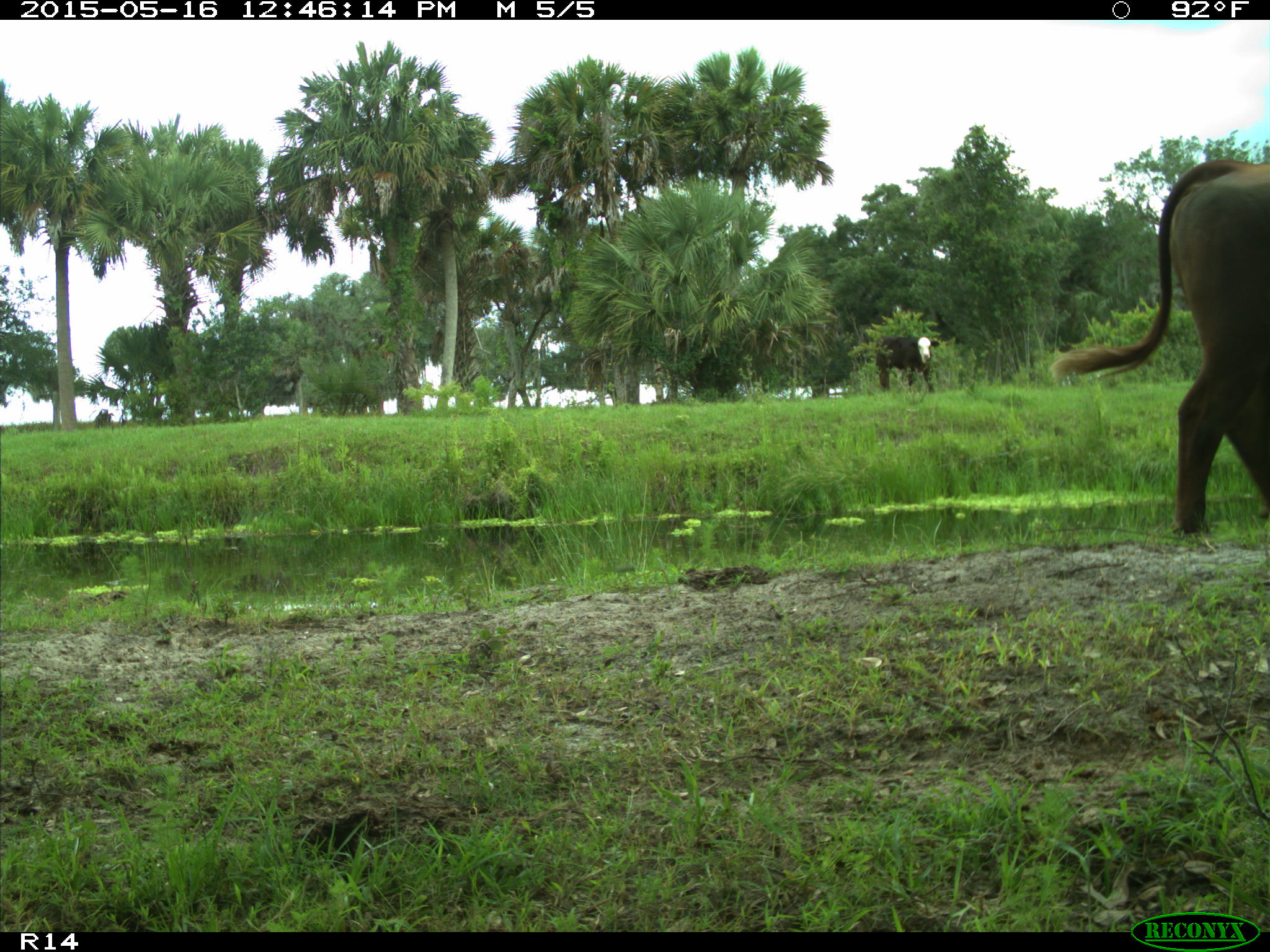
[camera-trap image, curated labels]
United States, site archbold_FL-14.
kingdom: Animalia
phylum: Chordata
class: Mammalia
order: Artiodactyla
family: Bovidae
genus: Bos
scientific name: Bos taurus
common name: domestic cow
Bos taurus (domestic cow).